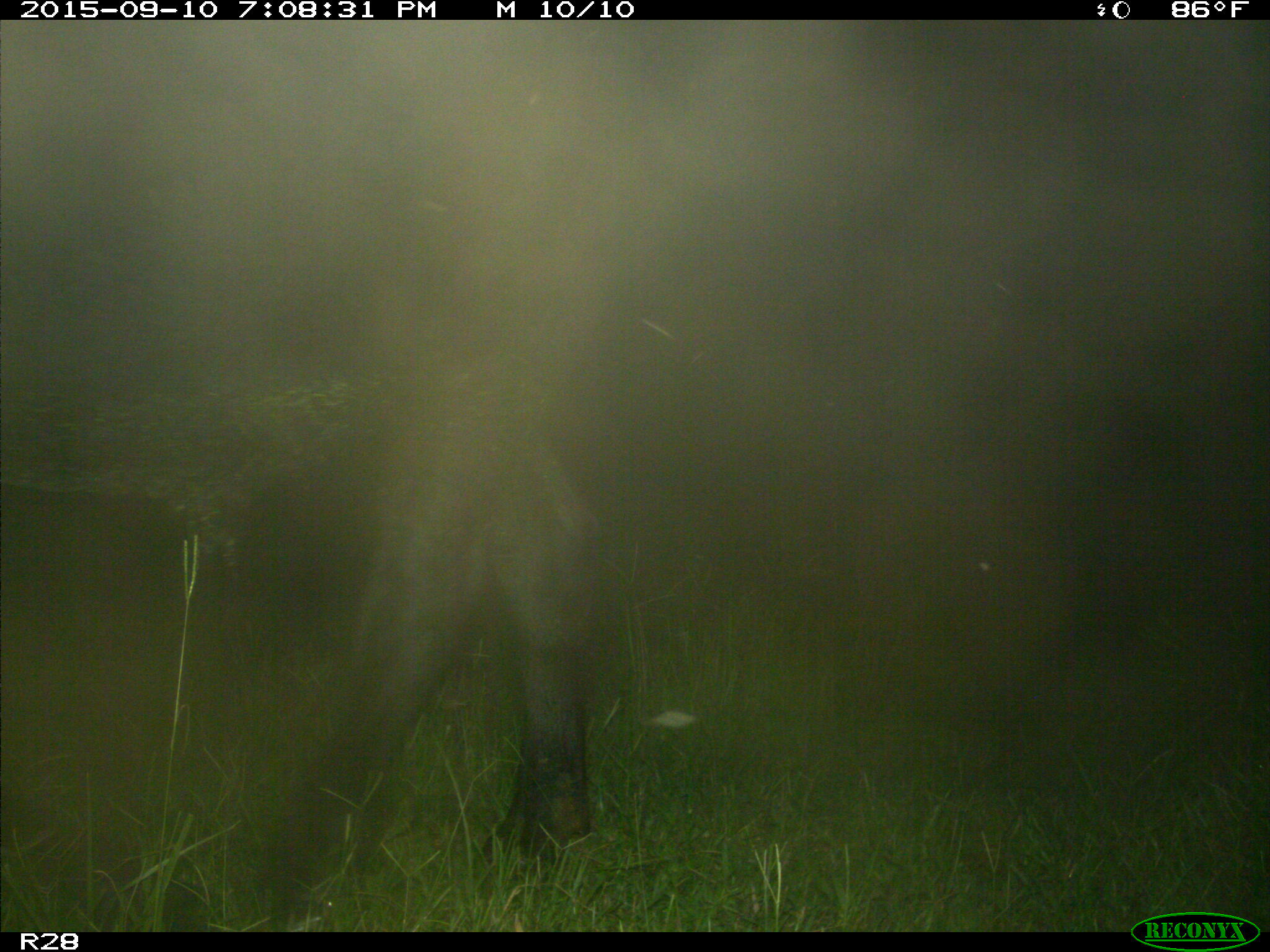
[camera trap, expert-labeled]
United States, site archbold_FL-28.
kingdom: Animalia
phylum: Chordata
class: Mammalia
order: Artiodactyla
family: Bovidae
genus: Bos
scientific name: Bos taurus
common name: domestic cow